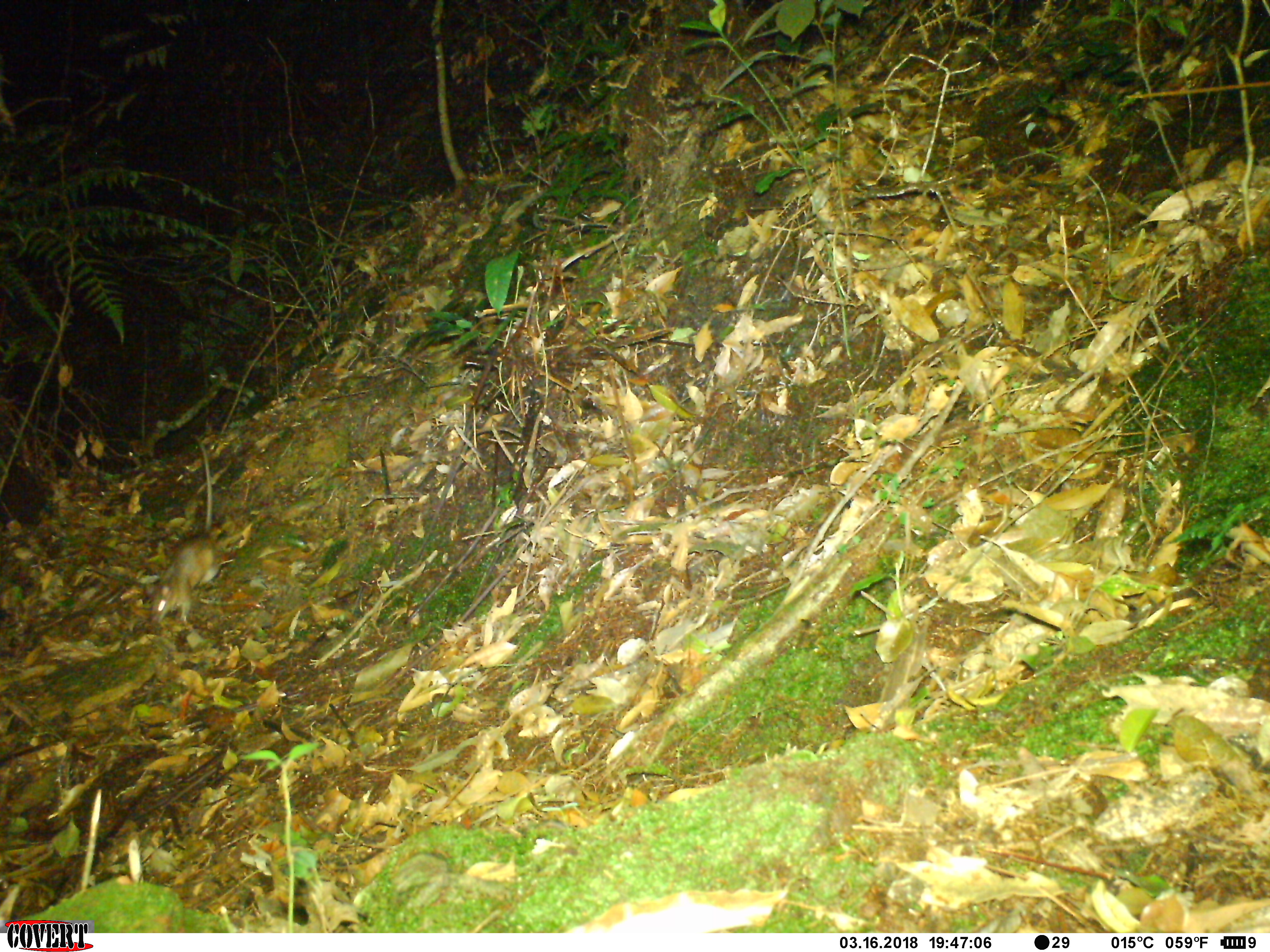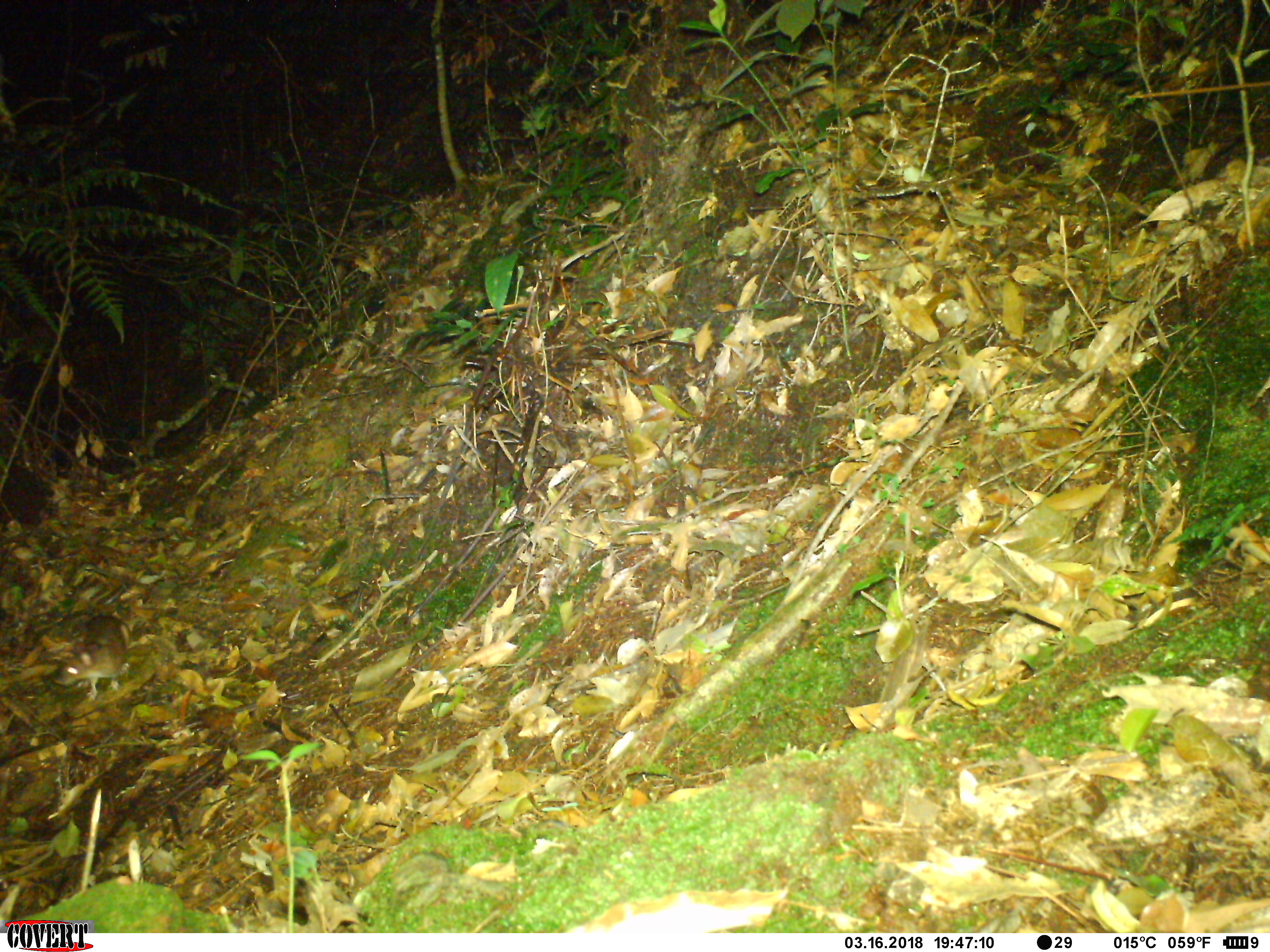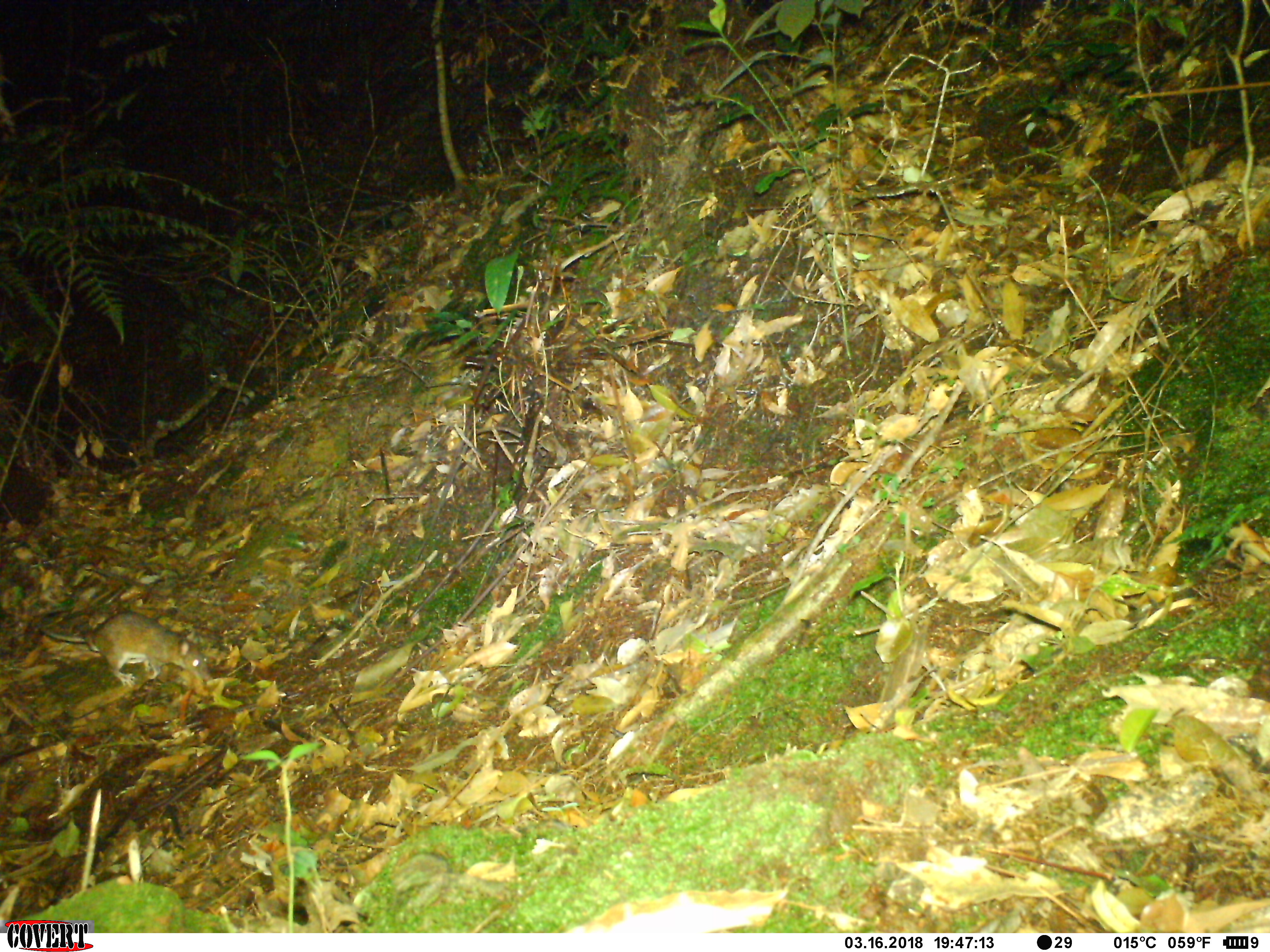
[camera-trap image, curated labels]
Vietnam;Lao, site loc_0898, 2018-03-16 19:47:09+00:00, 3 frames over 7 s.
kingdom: Animalia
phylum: Chordata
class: Mammalia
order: Rodentia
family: Muridae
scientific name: Muridae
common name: old-world mice and rats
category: unidentified murid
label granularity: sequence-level